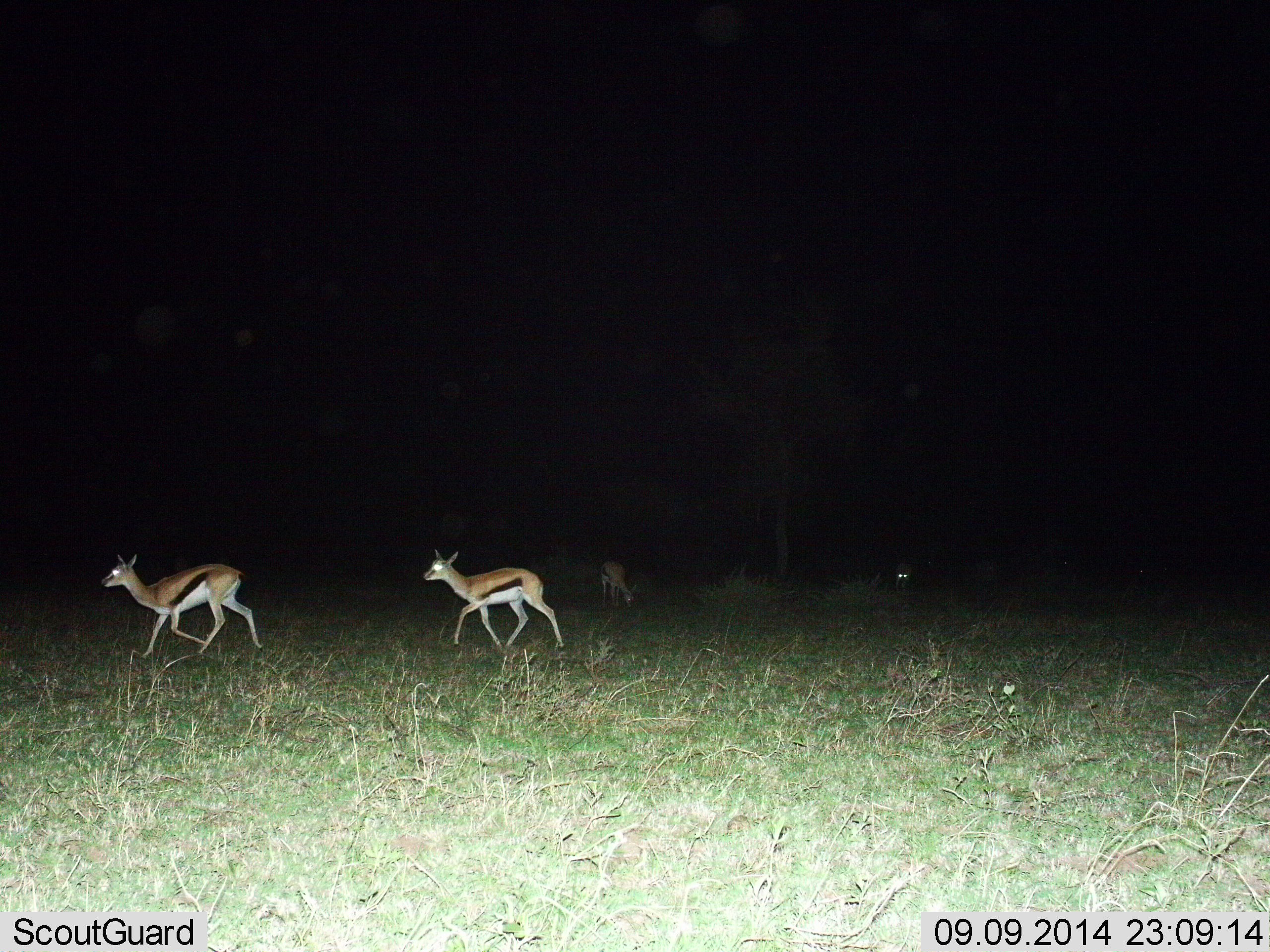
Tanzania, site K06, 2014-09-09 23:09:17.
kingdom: Animalia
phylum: Chordata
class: Mammalia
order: Artiodactyla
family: Bovidae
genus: Eudorcas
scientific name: Eudorcas thomsonii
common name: thomson's gazelle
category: gazellethomsons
Gazellethomsons (thomson's gazelle) (Eudorcas thomsonii), count 3. Behavior (volunteer vote fractions): standing 9%, resting 9%, moving 100%, interacting 0%. Young present (vote fraction): 0%. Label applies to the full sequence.